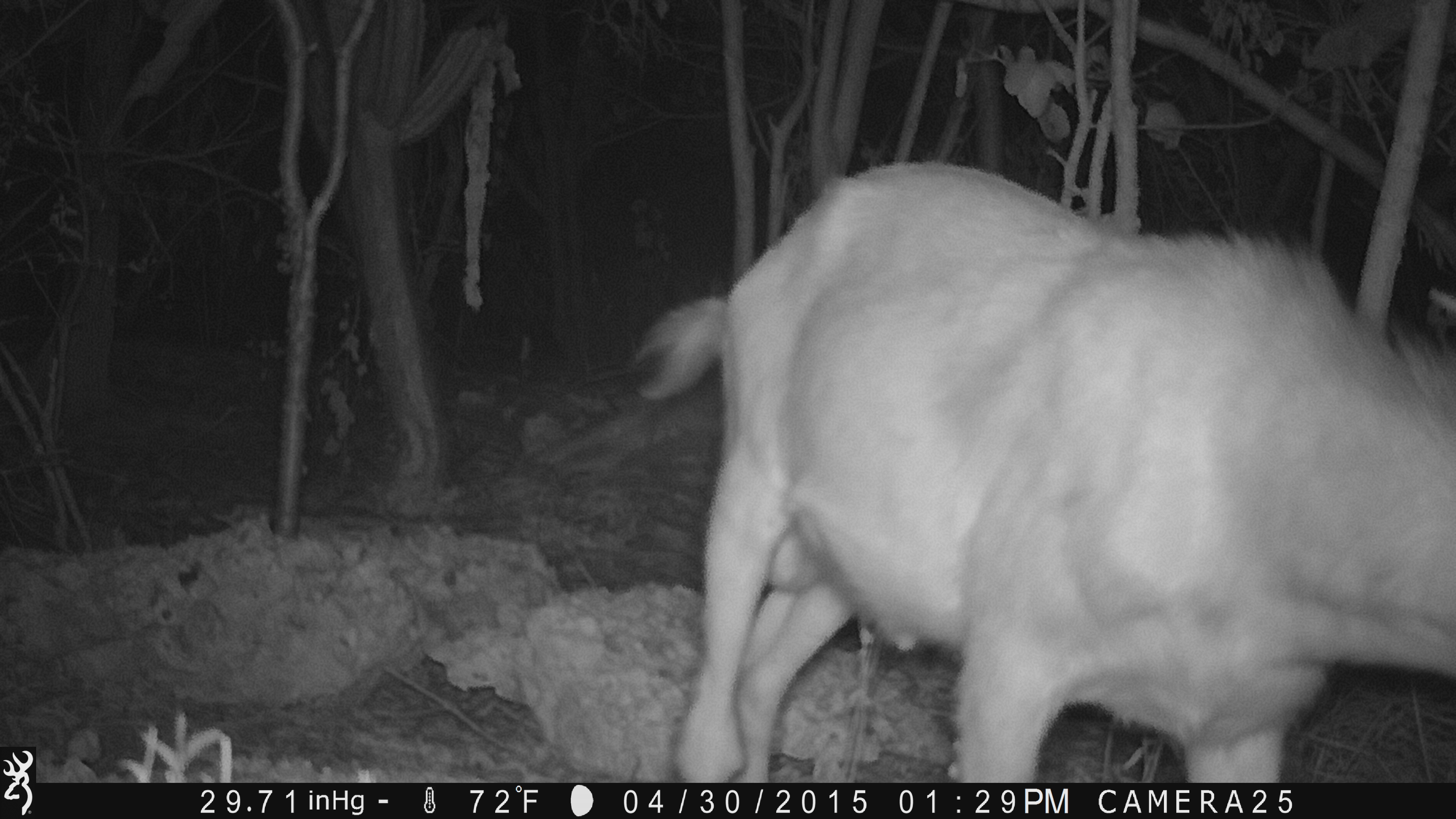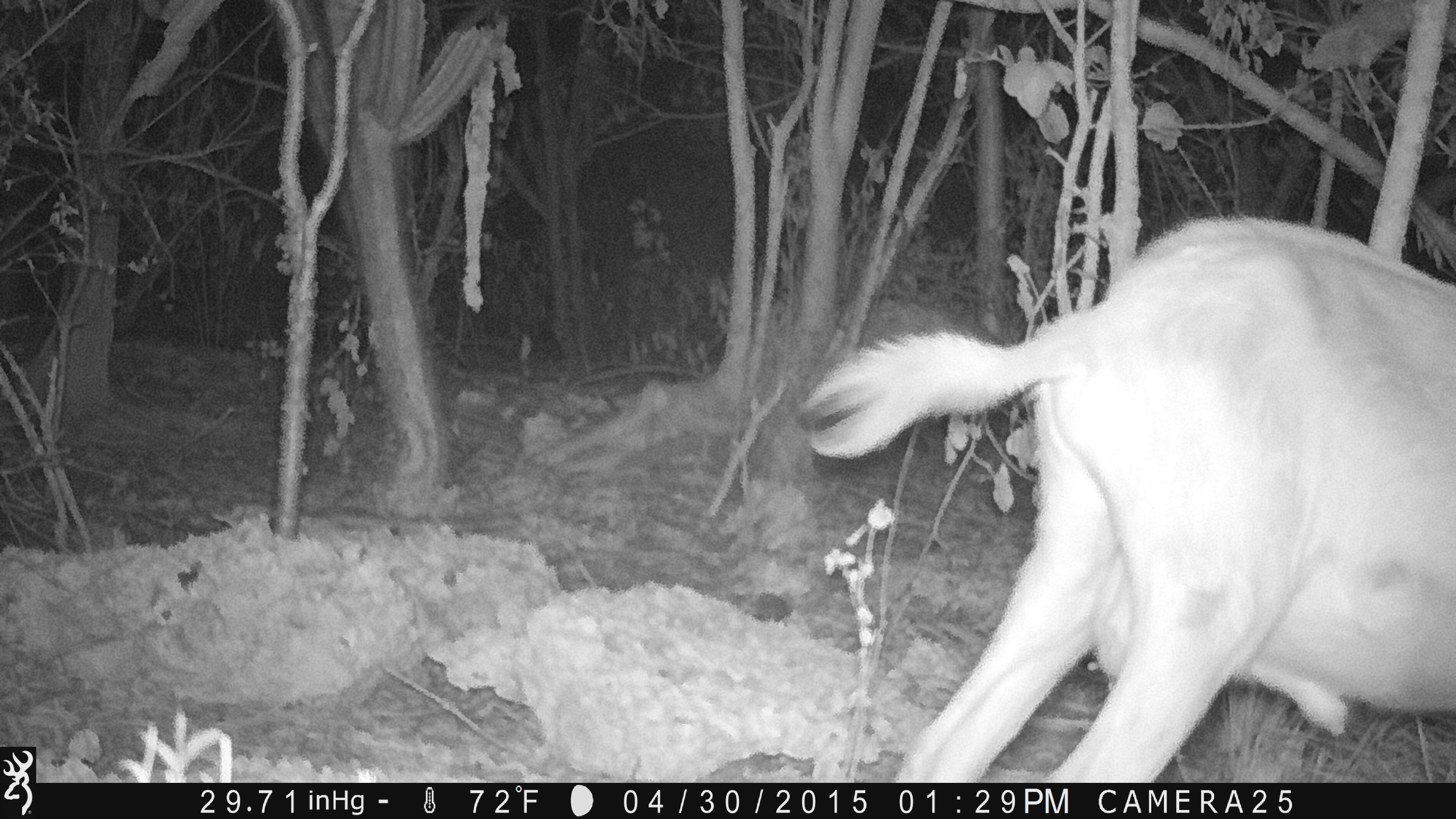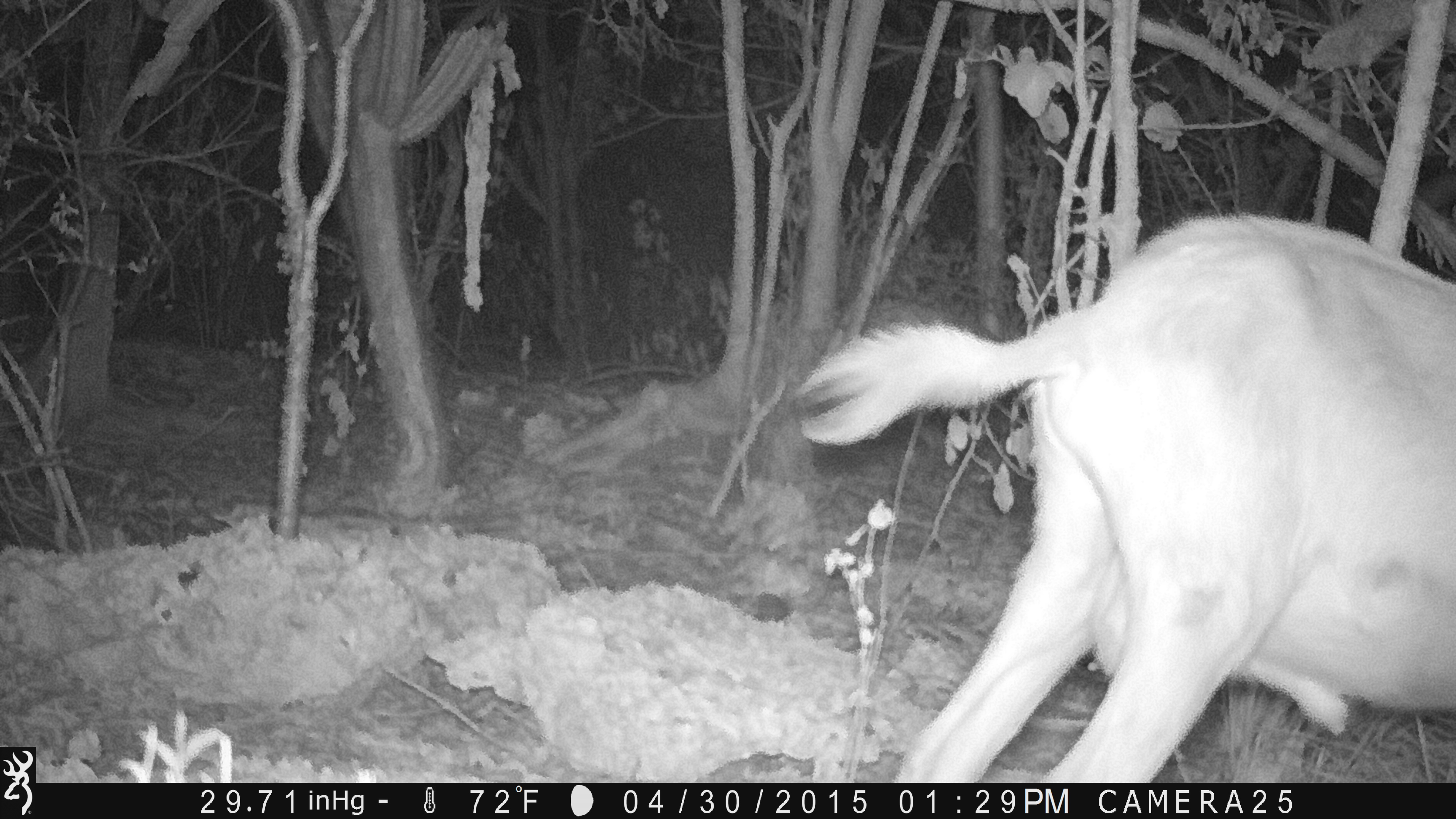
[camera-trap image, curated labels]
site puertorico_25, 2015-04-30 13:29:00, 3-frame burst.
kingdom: Animalia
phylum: Chordata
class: Mammalia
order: Artiodactyla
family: Bovidae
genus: Capra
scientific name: Capra hircus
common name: goat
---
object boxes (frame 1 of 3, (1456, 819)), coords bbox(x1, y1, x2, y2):
goat: bbox(625, 160, 1456, 783)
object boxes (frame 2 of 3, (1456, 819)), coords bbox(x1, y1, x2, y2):
goat: bbox(797, 216, 1451, 781)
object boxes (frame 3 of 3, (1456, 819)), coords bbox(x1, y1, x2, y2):
goat: bbox(776, 204, 1453, 783)